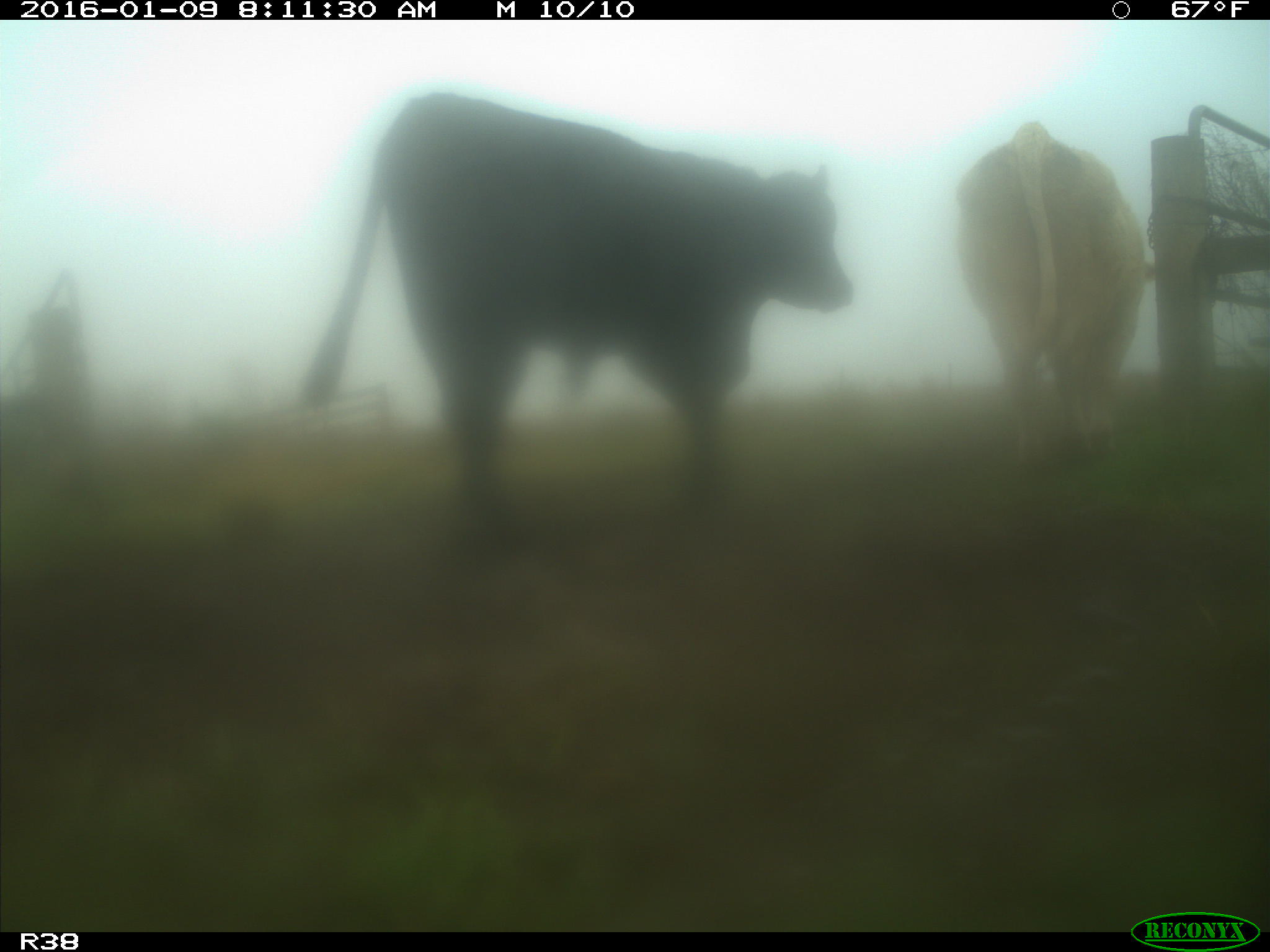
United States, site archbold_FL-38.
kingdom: Animalia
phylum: Chordata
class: Mammalia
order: Artiodactyla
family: Bovidae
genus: Bos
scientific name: Bos taurus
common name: domestic cow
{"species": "Bos taurus (domestic cow)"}